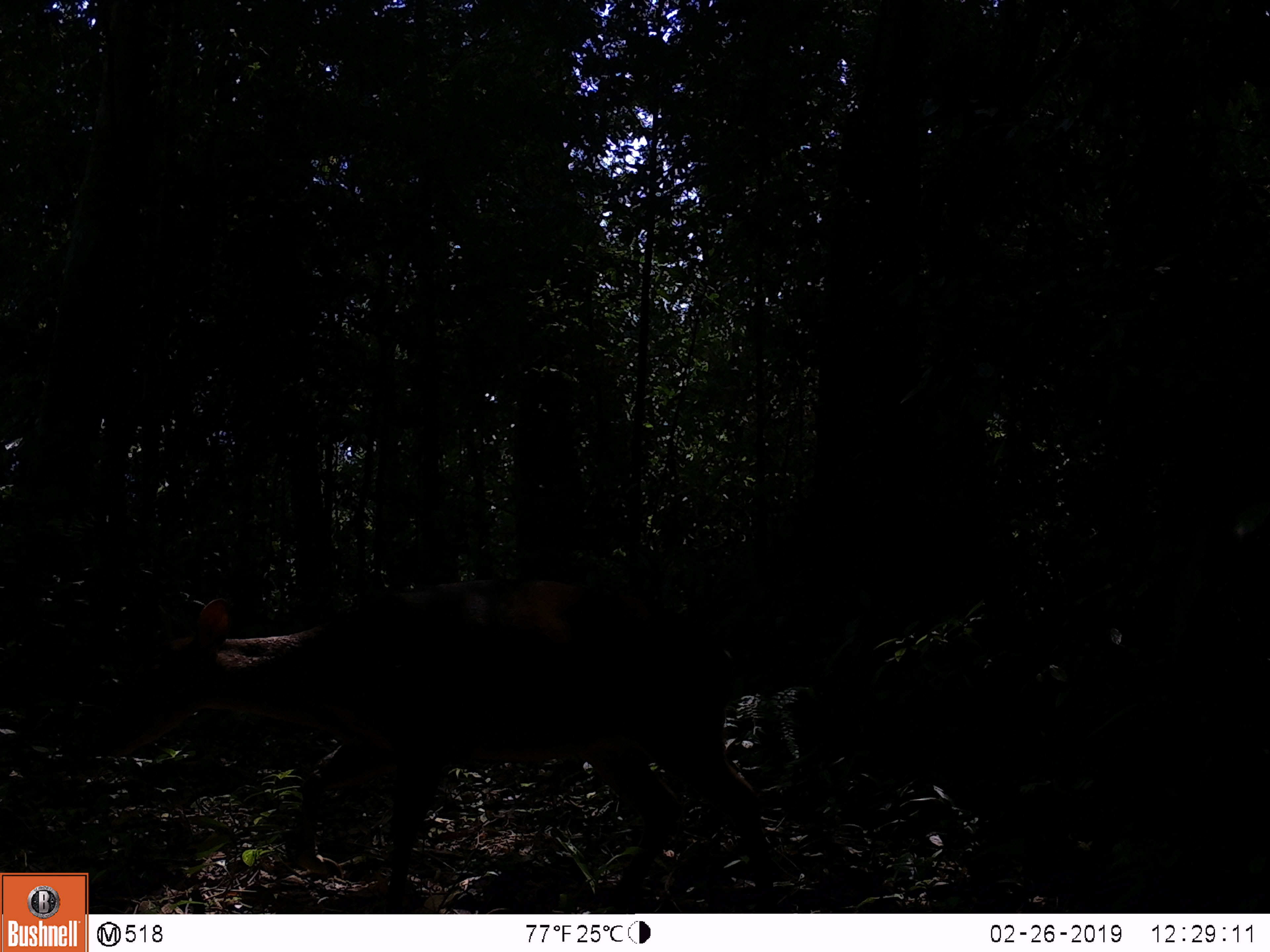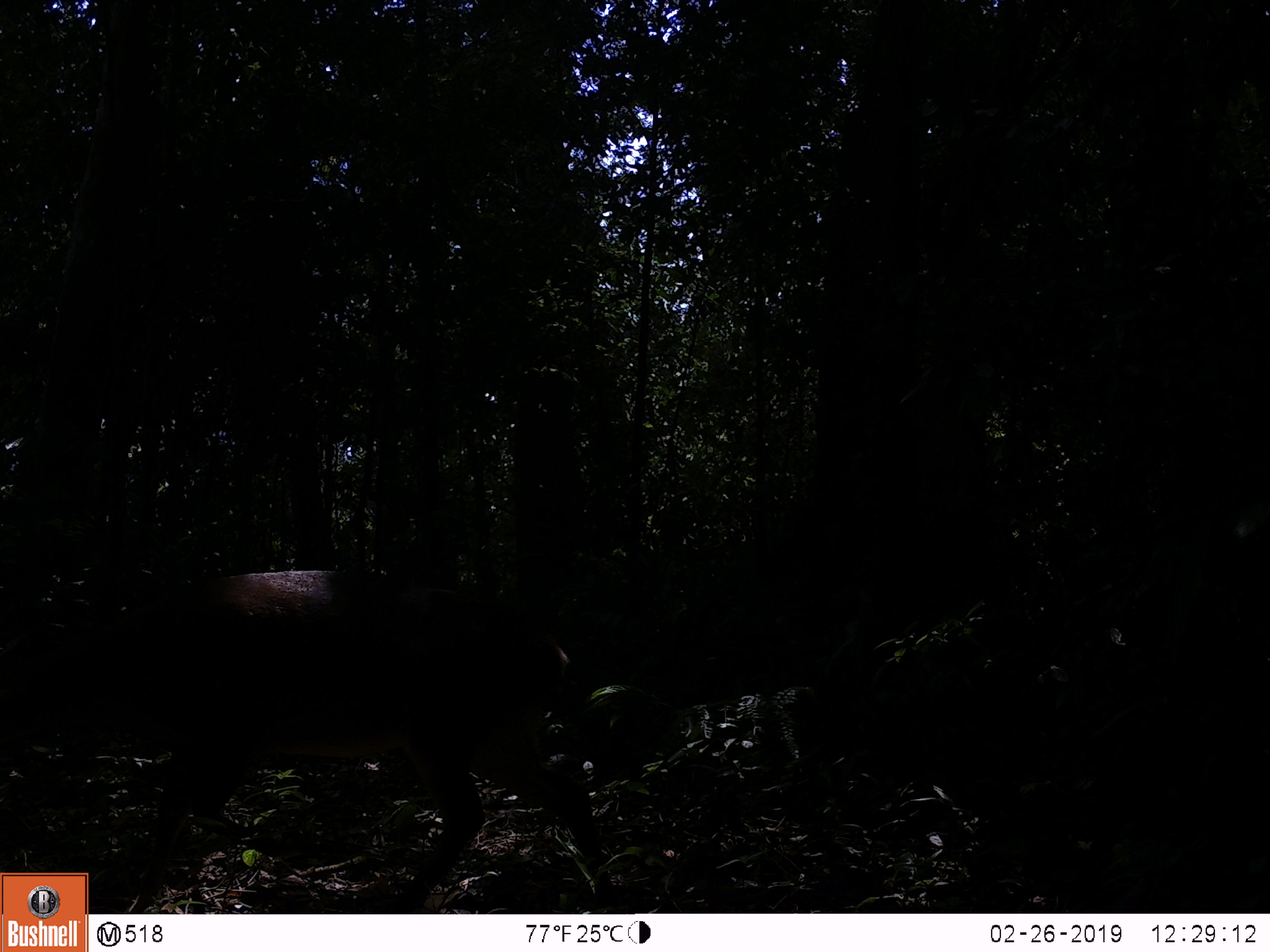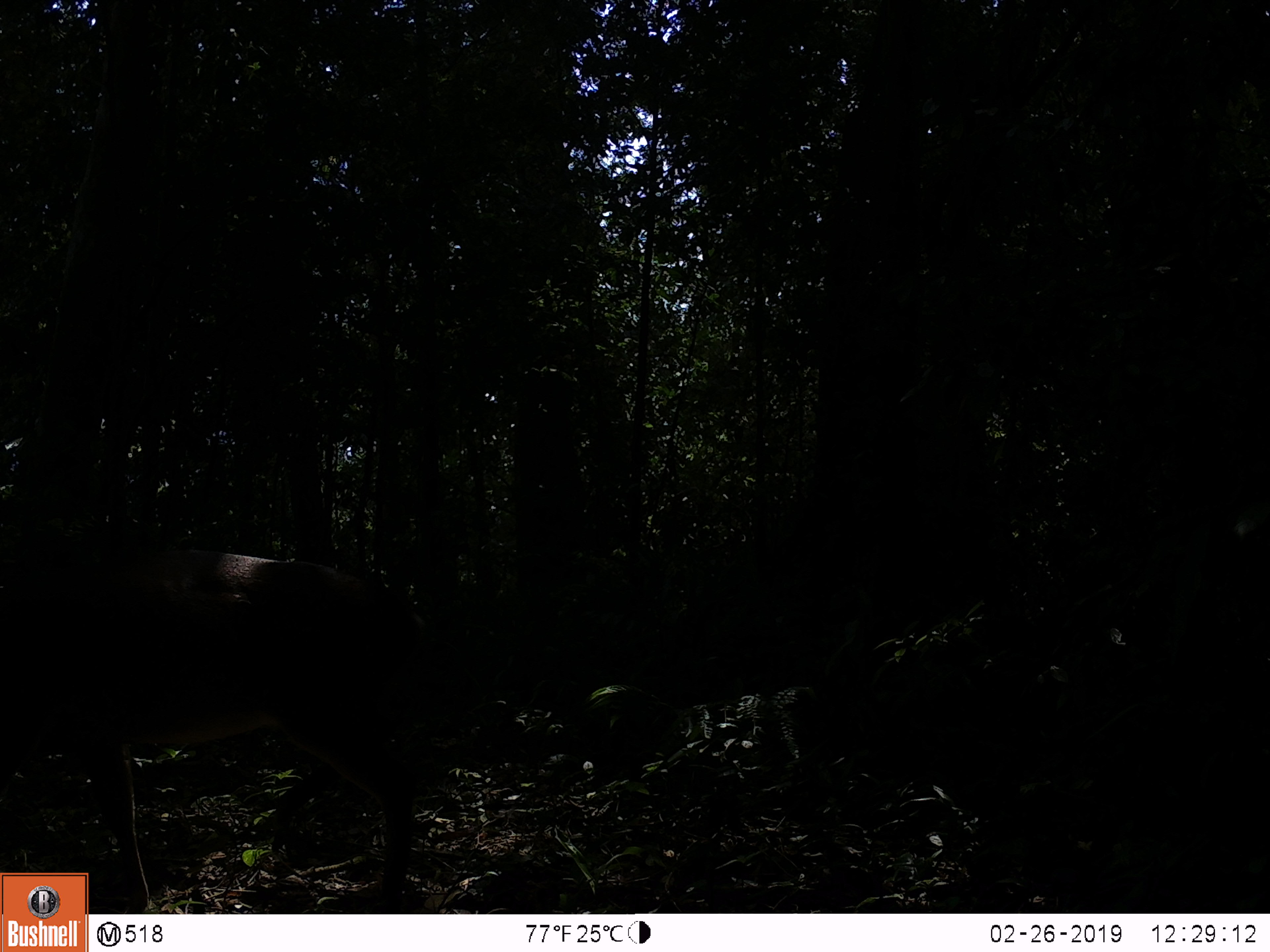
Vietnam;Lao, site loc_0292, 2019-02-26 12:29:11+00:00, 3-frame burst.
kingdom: Animalia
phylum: Chordata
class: Mammalia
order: Artiodactyla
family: Cervidae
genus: Muntiacus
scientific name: Muntiacus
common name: muntjacs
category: unidentified muntjac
Unidentified muntjac (muntjacs) (Muntiacus). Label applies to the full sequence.